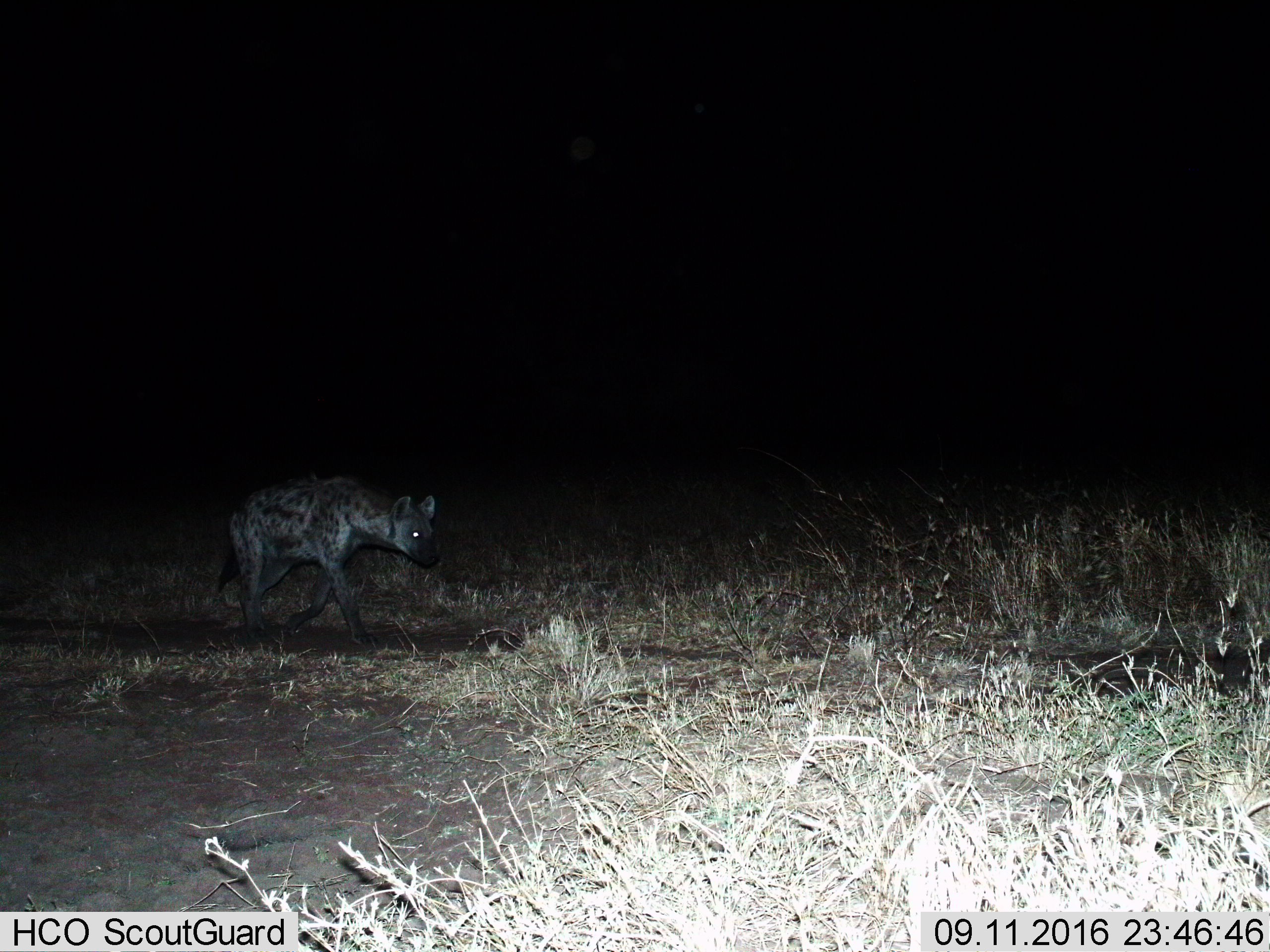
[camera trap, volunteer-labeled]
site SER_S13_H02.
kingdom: Animalia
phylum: Chordata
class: Mammalia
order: Carnivora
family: Hyaenidae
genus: Crocuta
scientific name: Crocuta crocuta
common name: spotted hyena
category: hyenaspotted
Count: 1.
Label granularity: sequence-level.